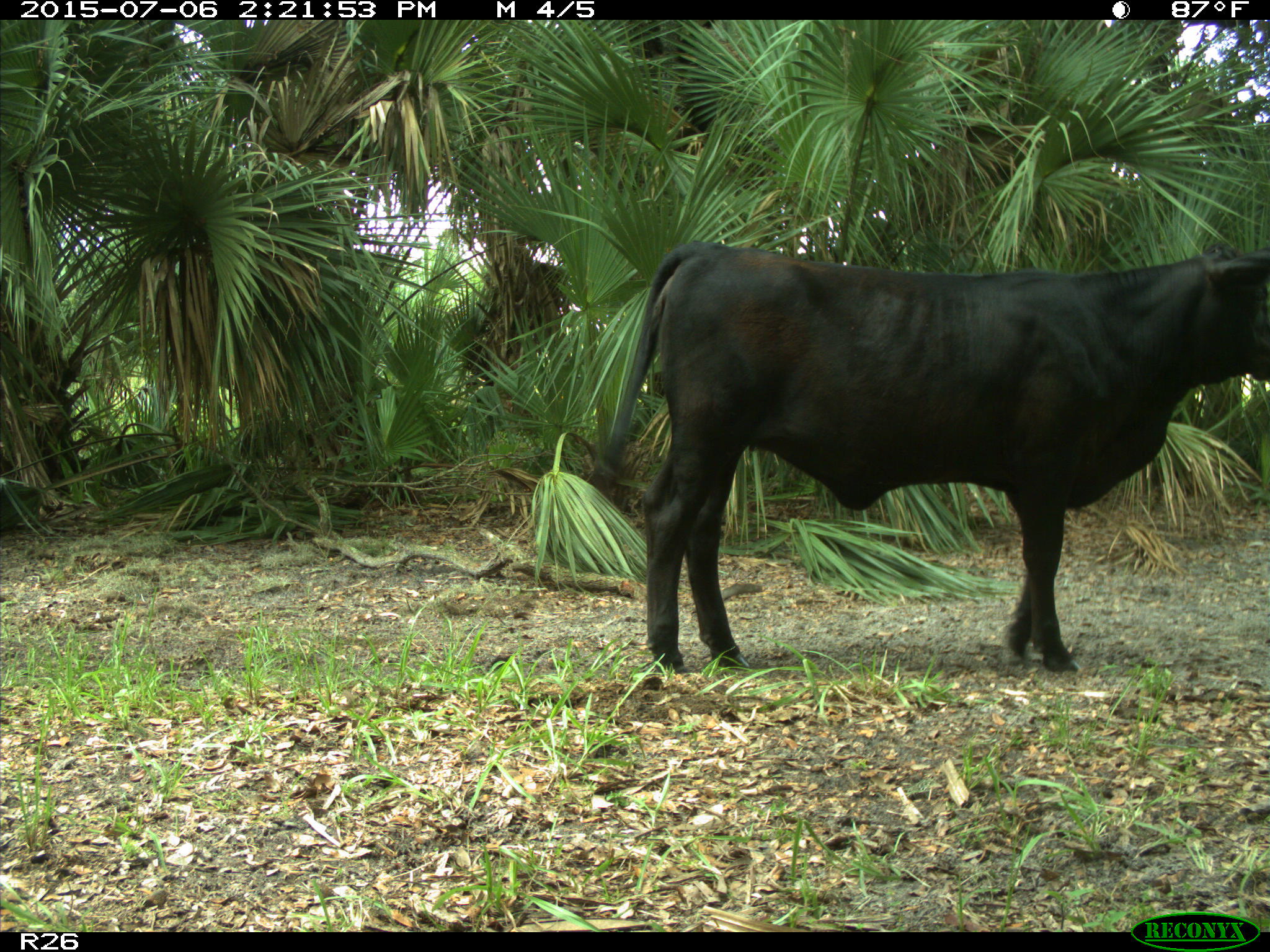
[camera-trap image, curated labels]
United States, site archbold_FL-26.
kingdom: Animalia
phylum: Chordata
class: Mammalia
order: Artiodactyla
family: Bovidae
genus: Bos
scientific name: Bos taurus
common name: domestic cow